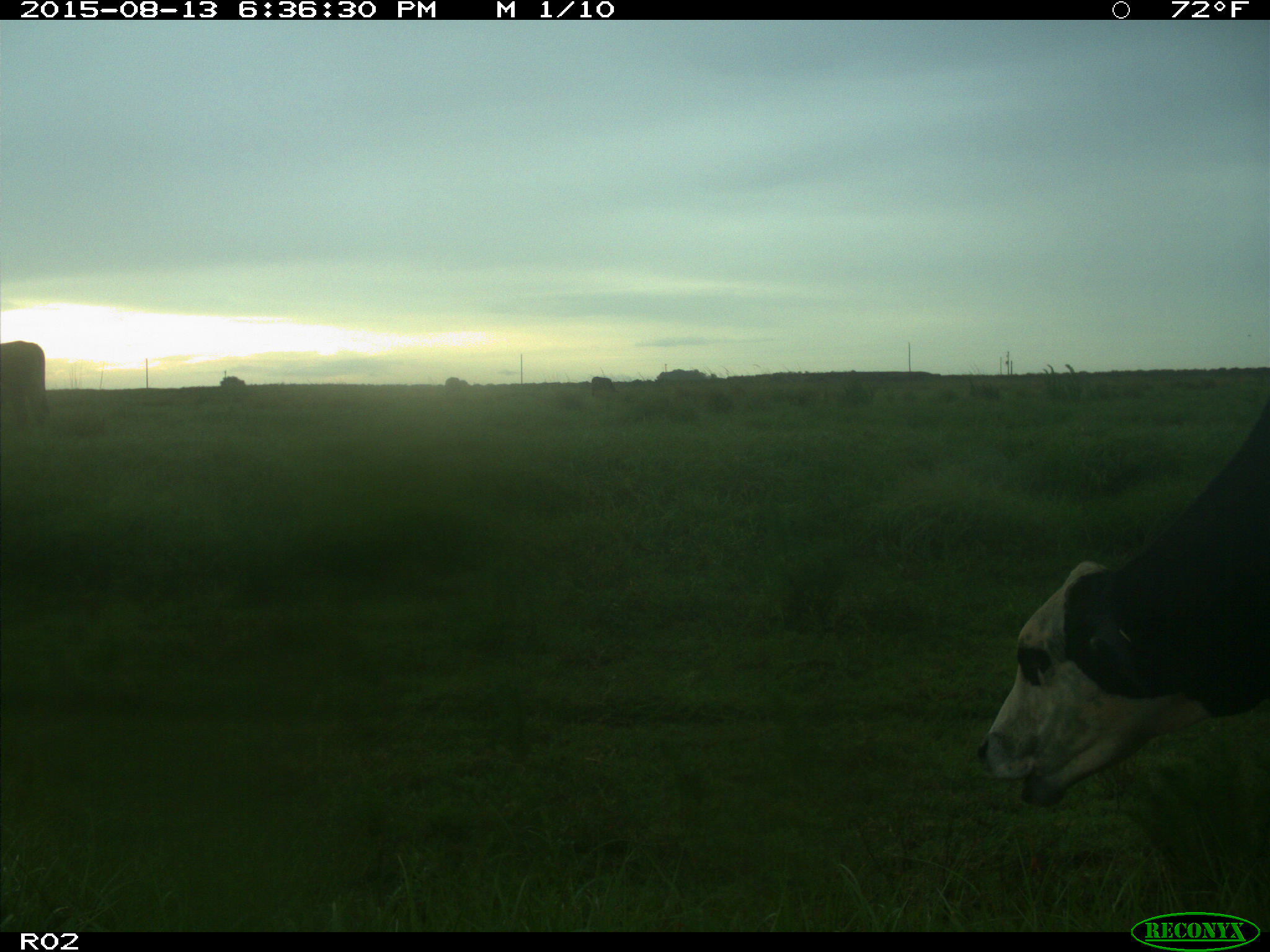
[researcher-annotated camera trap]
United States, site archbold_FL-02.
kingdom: Animalia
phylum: Chordata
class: Mammalia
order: Artiodactyla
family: Bovidae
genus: Bos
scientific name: Bos taurus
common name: domestic cow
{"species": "Bos taurus (domestic cow)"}